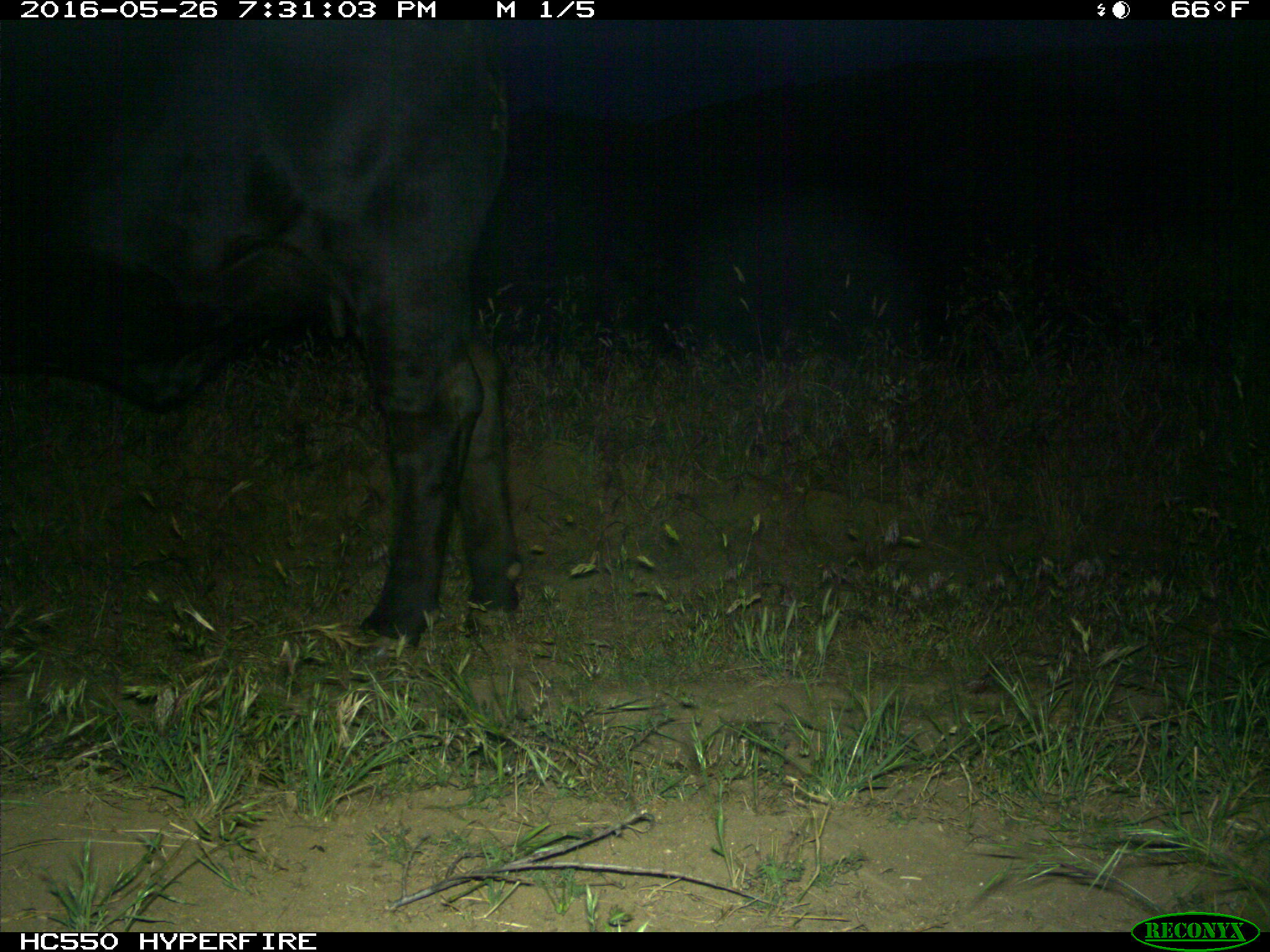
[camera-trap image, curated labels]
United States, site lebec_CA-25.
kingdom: Animalia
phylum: Chordata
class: Mammalia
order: Artiodactyla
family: Bovidae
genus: Bos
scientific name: Bos taurus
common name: domestic cow